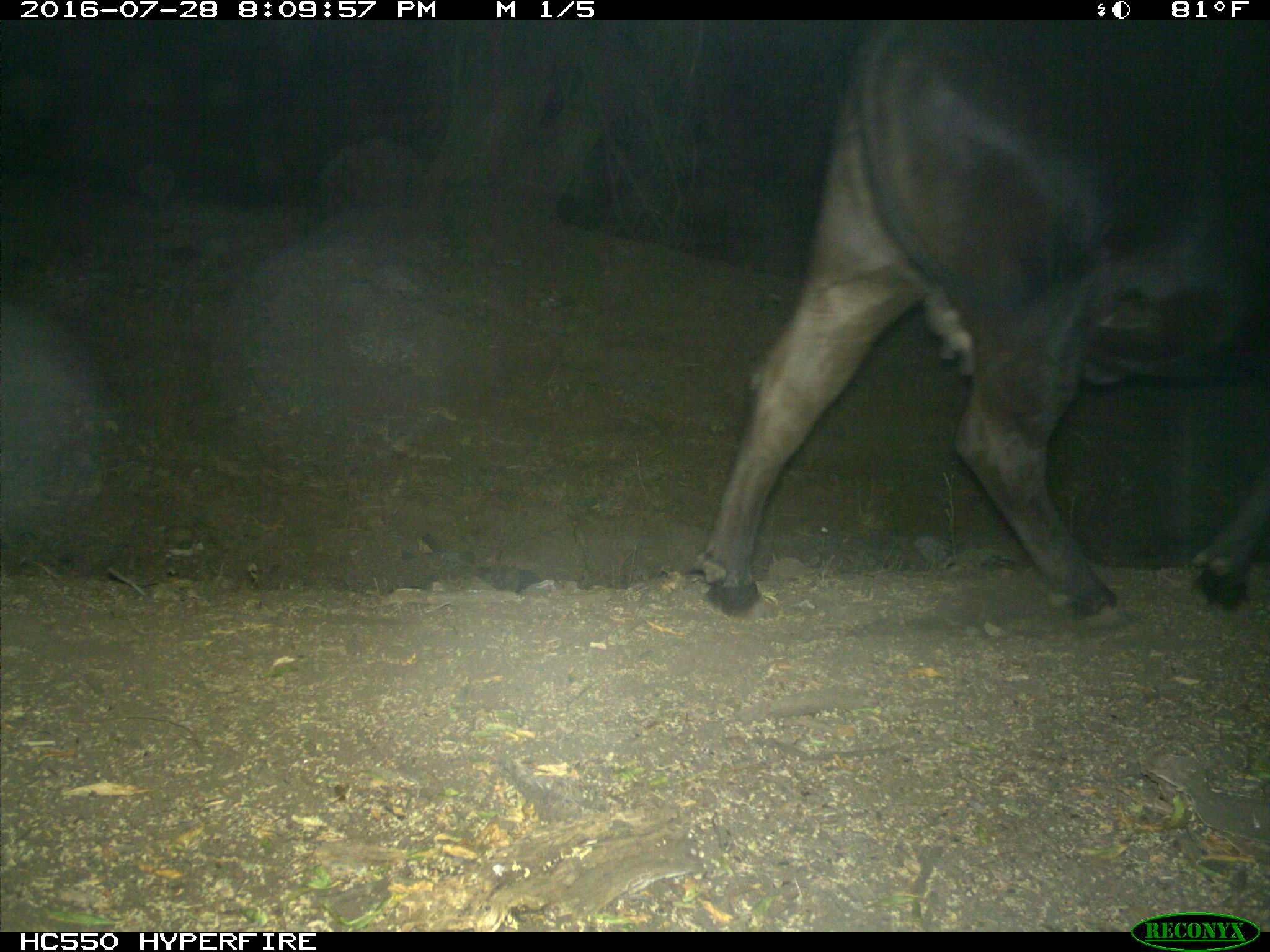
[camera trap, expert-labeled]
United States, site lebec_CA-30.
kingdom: Animalia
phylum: Chordata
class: Mammalia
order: Artiodactyla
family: Bovidae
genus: Bos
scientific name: Bos taurus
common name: domestic cow